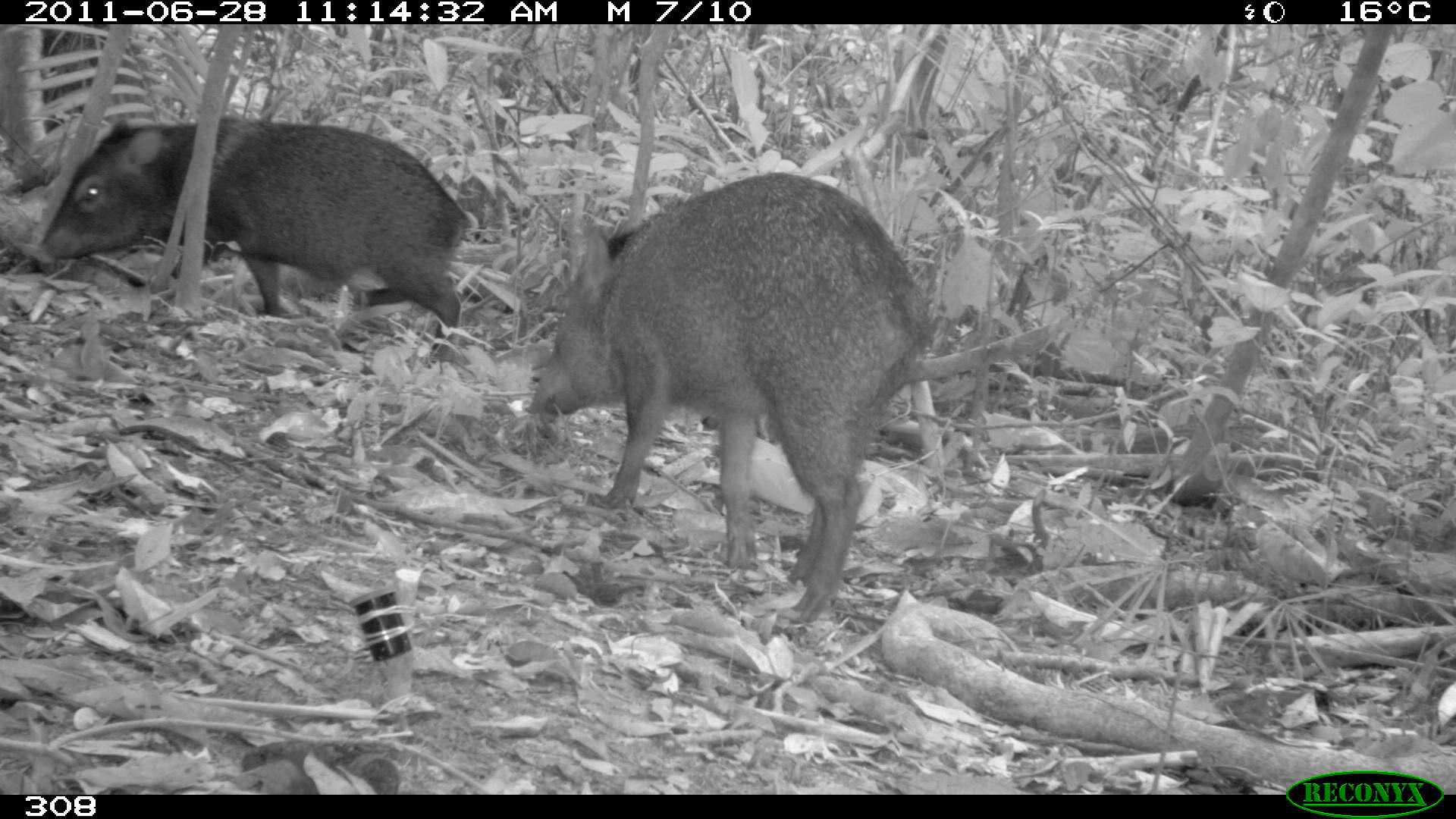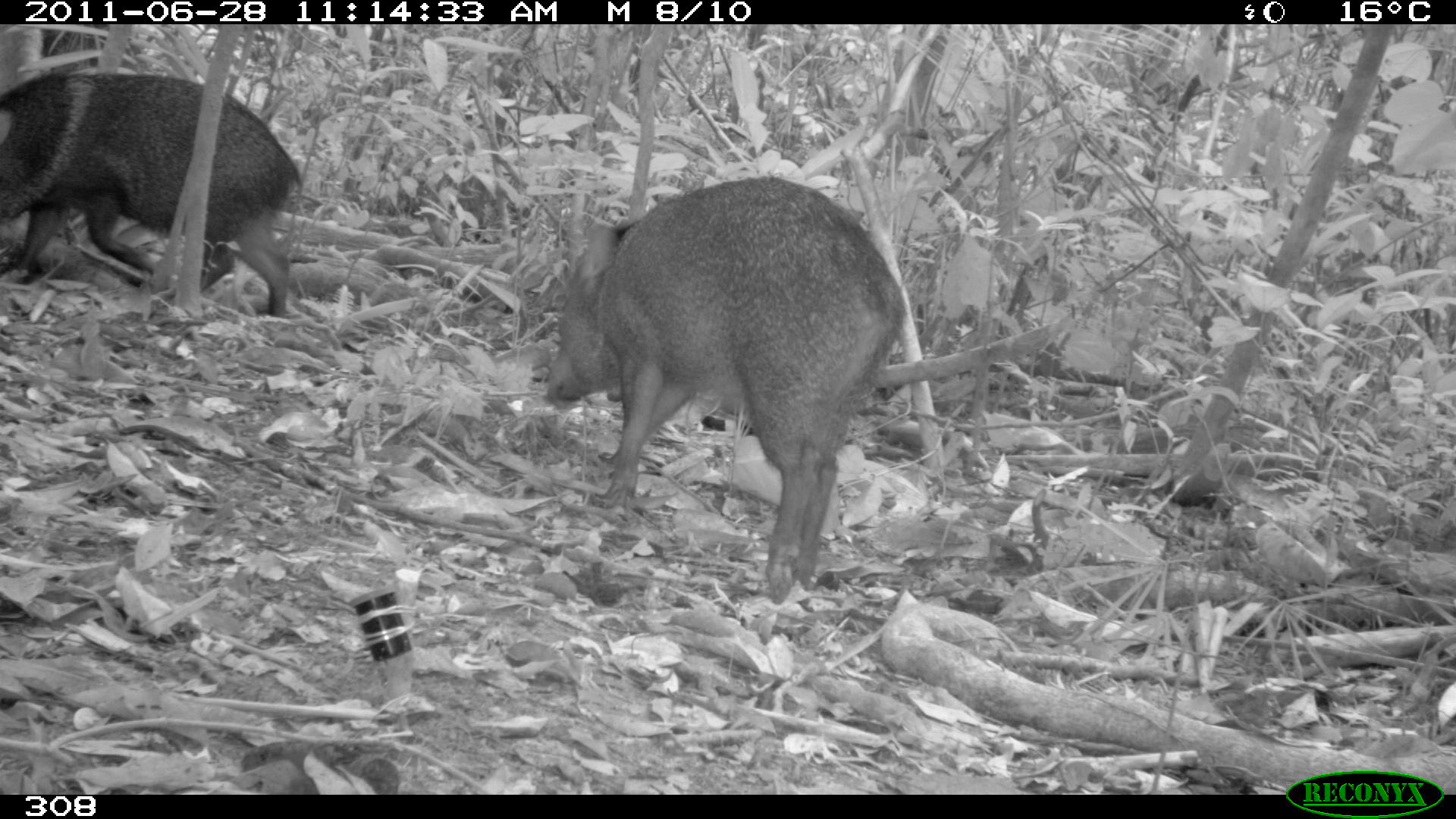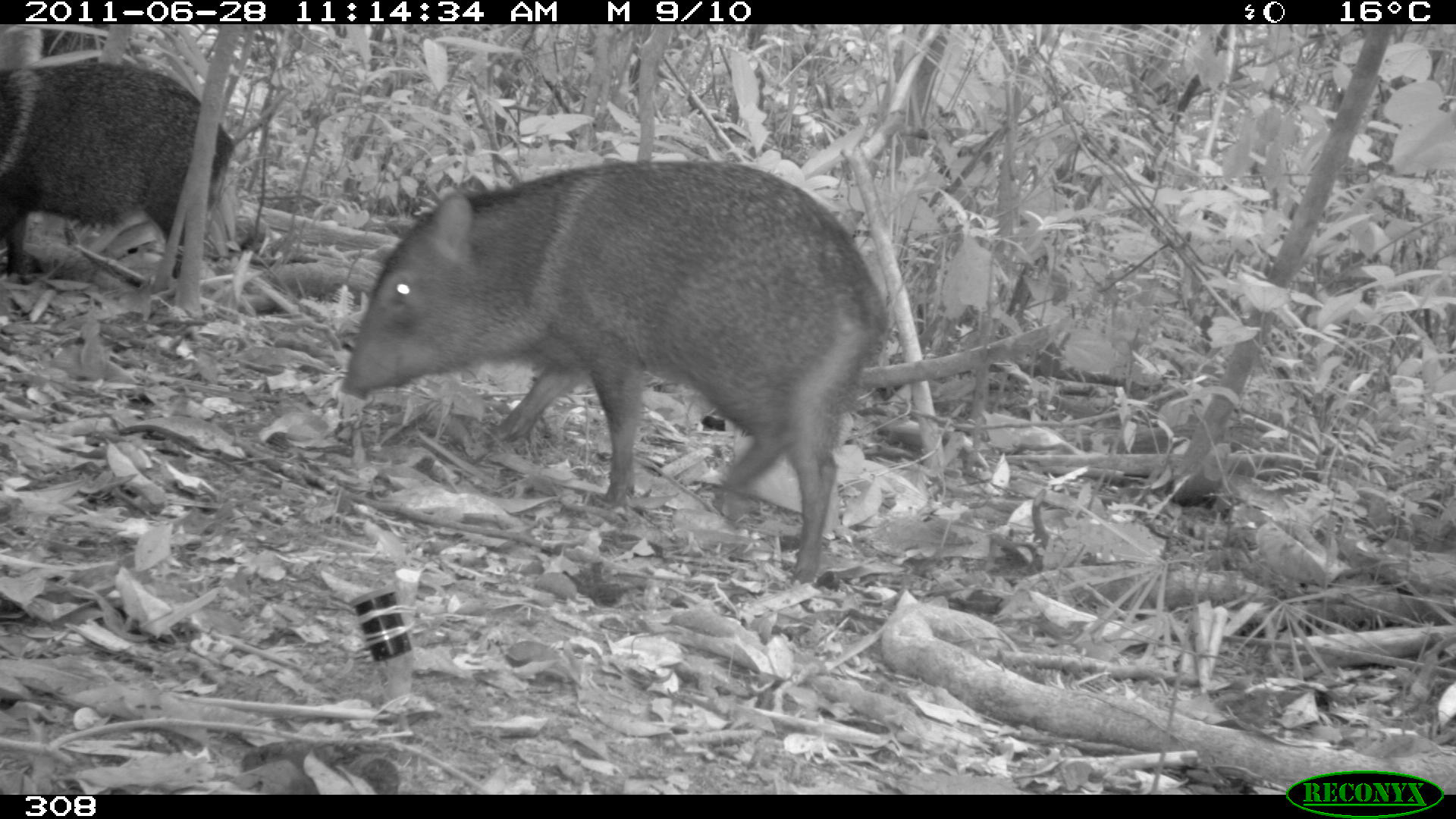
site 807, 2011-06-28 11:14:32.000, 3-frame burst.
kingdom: Animalia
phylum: Chordata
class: Mammalia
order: Artiodactyla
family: Tayassuidae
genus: Pecari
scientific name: Pecari tajacu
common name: collared peccary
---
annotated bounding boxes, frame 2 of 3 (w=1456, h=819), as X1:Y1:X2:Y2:
pecari tajacu: 544:174:905:605; 2:68:303:317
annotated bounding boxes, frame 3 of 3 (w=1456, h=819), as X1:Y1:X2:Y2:
pecari tajacu: 340:156:890:586; 1:59:236:285